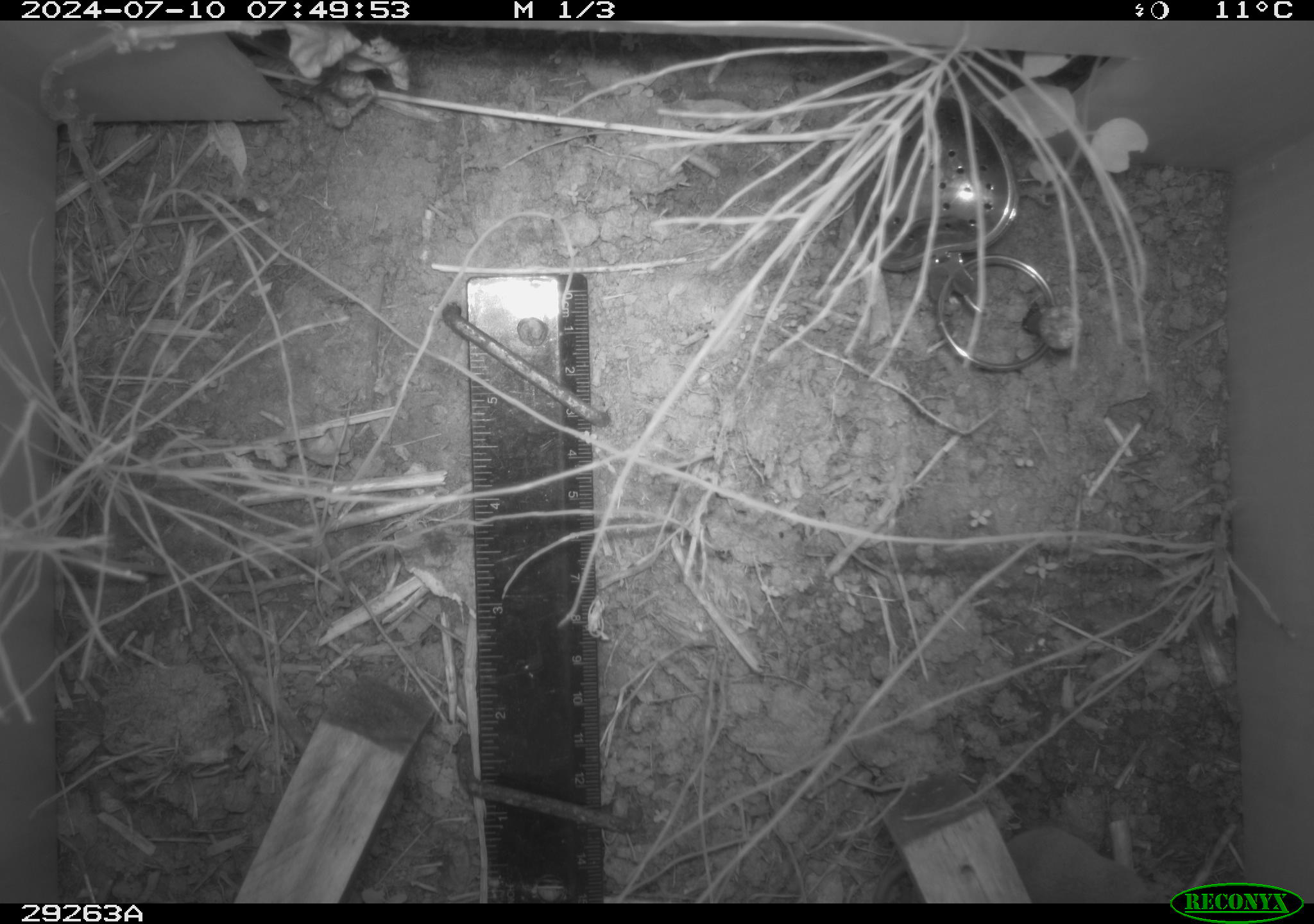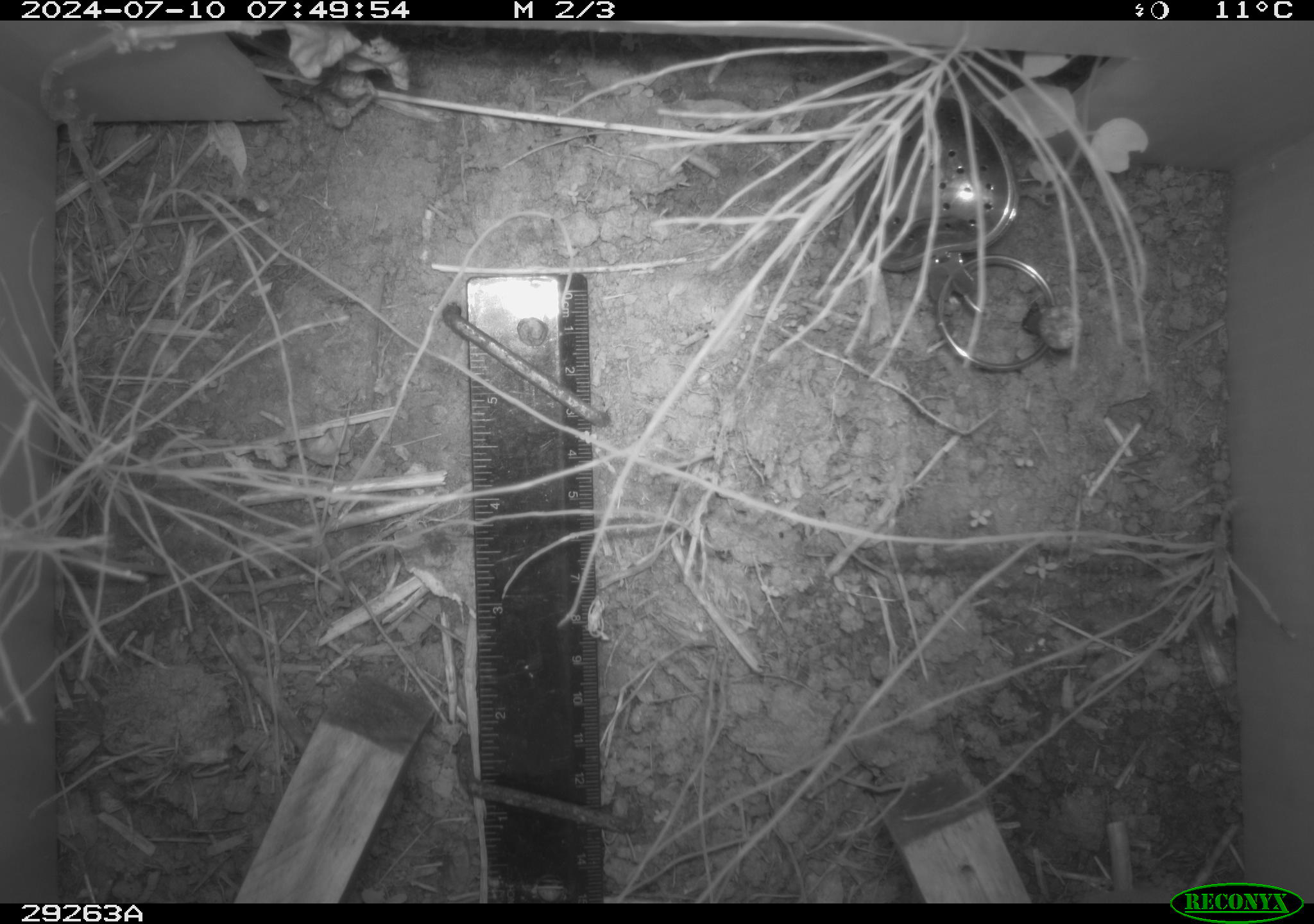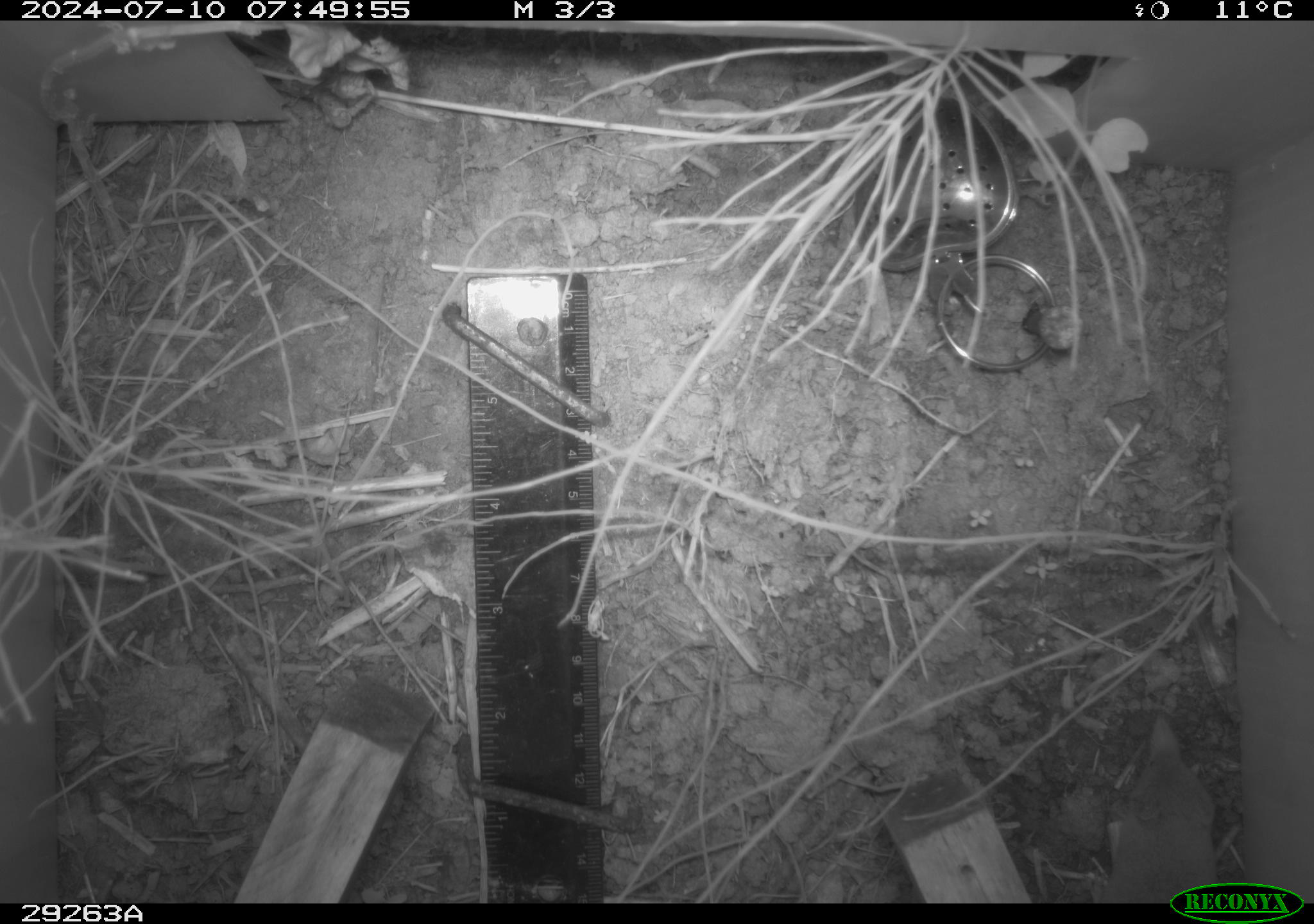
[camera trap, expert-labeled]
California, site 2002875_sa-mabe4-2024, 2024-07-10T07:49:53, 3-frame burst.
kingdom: Animalia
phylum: Chordata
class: Mammalia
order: Eulipotyphla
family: Soricidae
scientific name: Soricidae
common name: shrews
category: soricidae family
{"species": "soricidae family (shrews) (Soricidae)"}